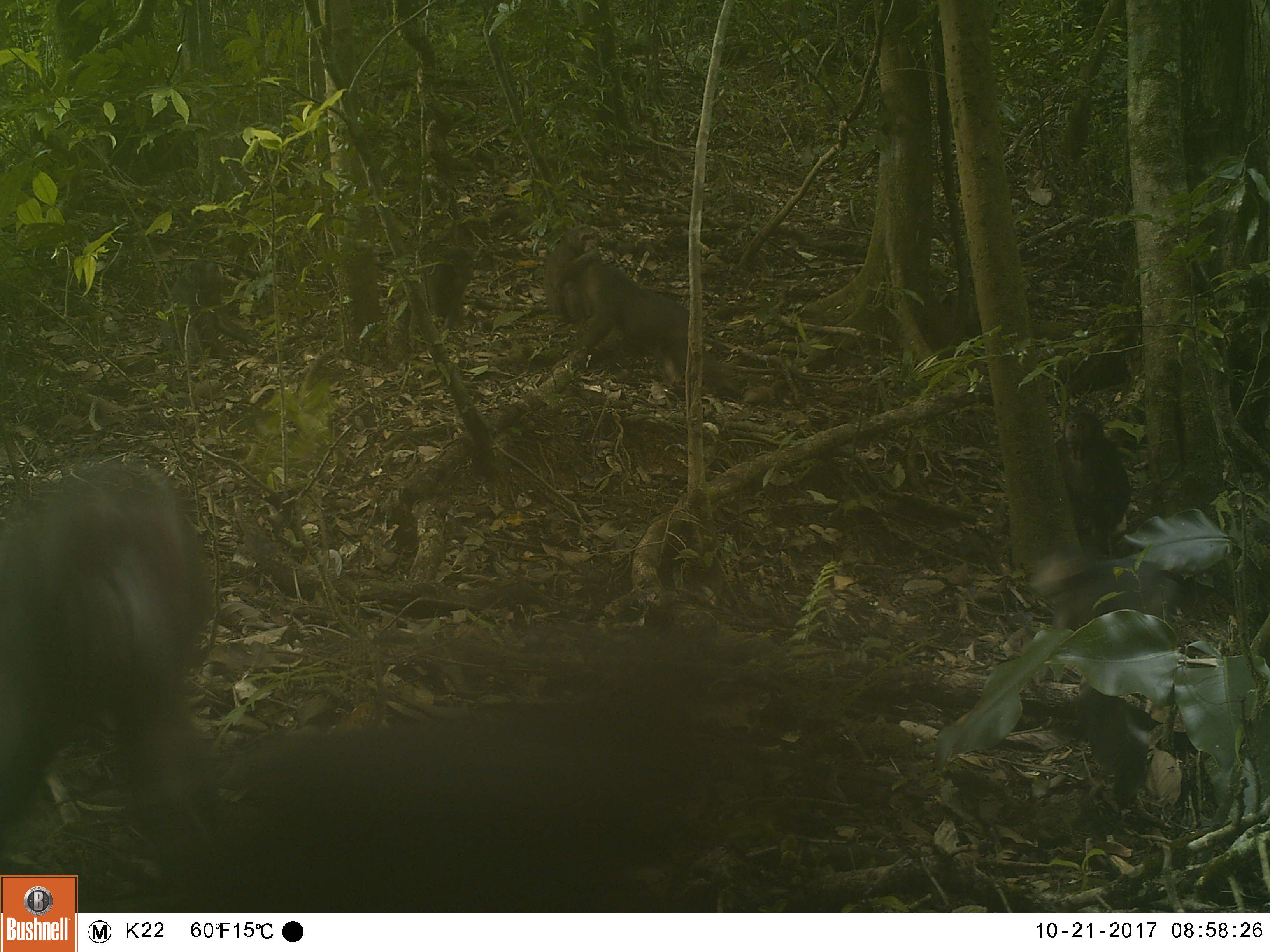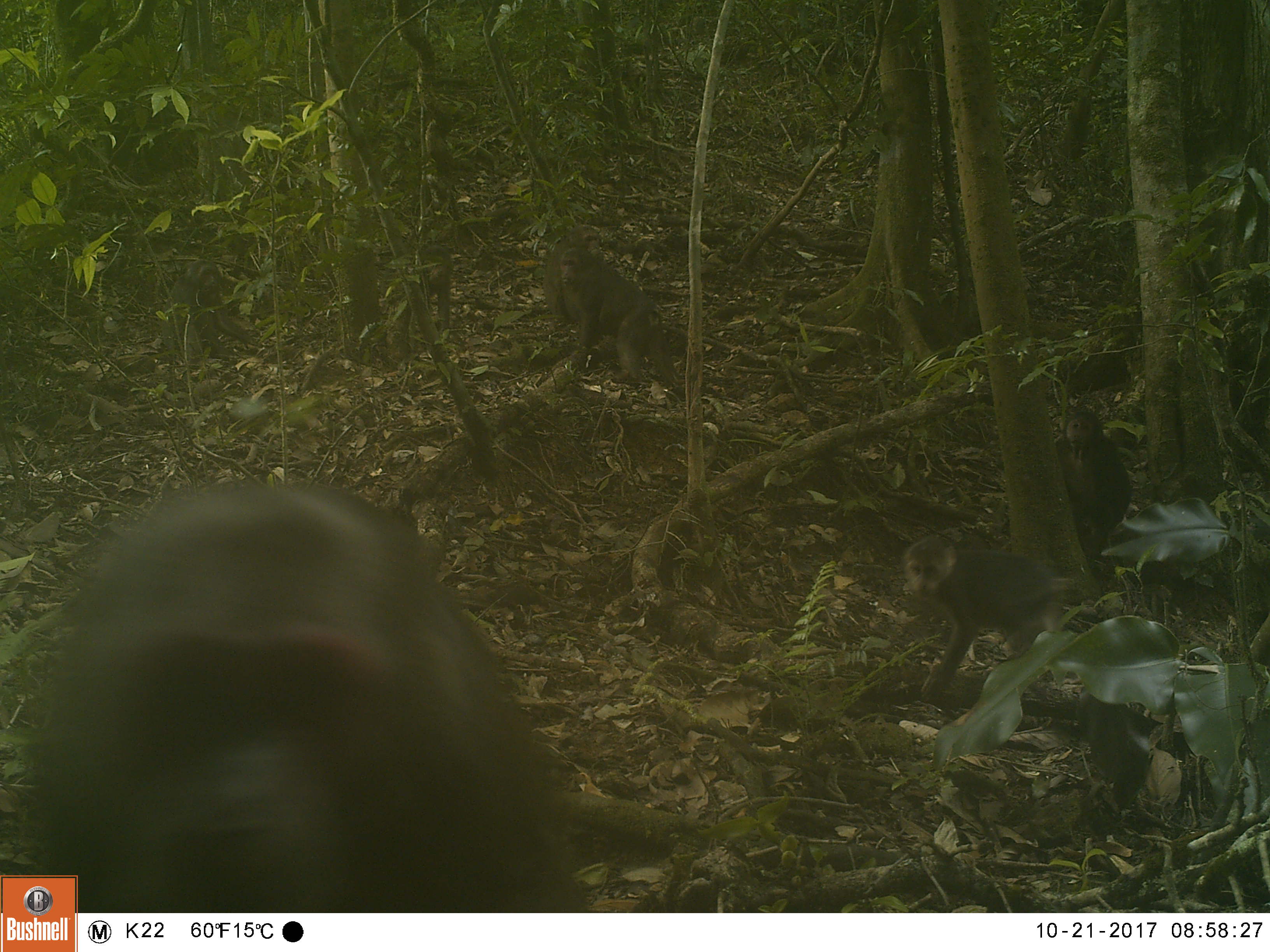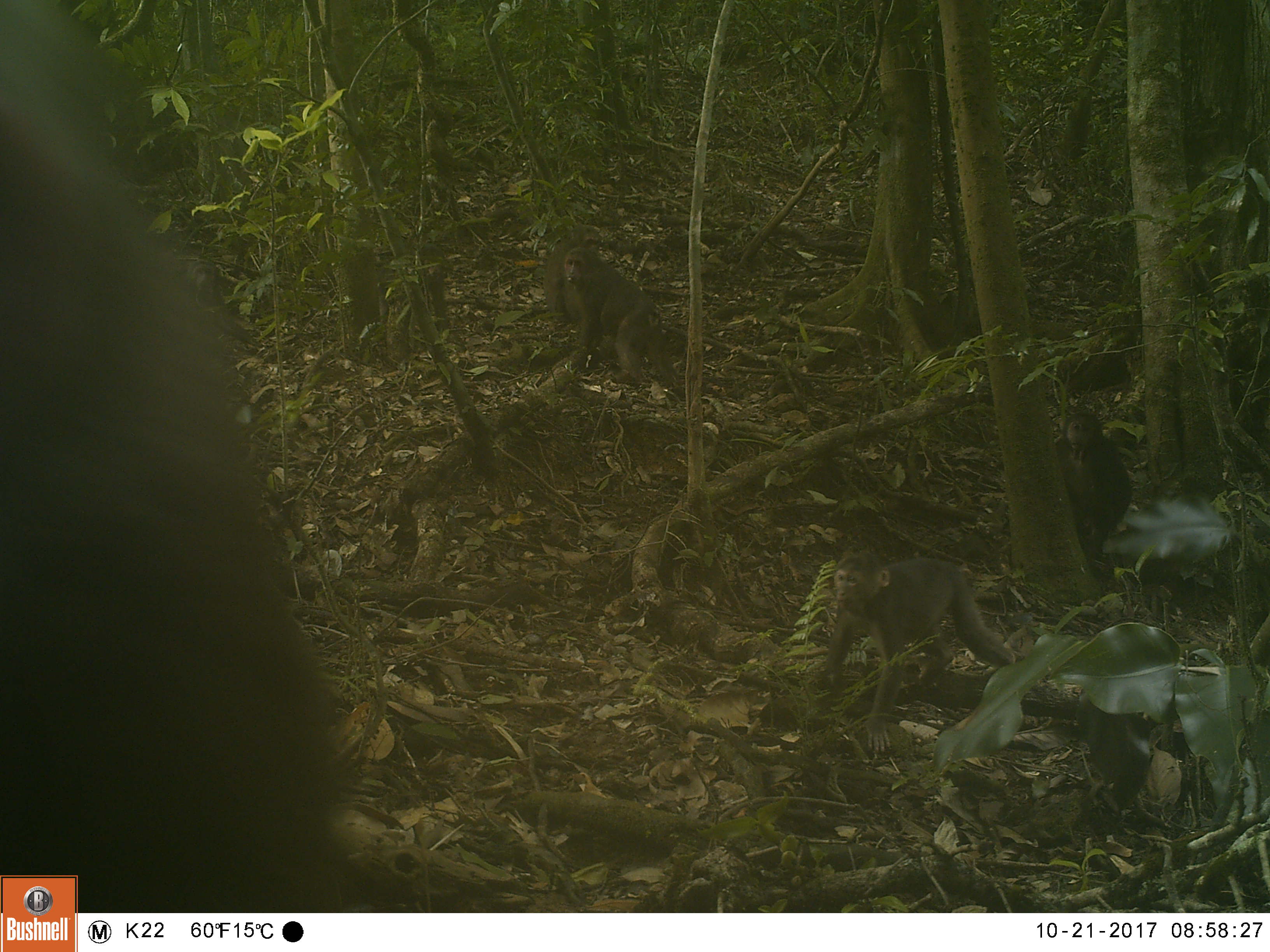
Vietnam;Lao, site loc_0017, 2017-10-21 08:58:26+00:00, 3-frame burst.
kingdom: Animalia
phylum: Chordata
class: Mammalia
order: Primates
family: Cercopithecidae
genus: Macaca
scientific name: Macaca arctoides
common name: stump-tailed macaque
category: stump tailed macaque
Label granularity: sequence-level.